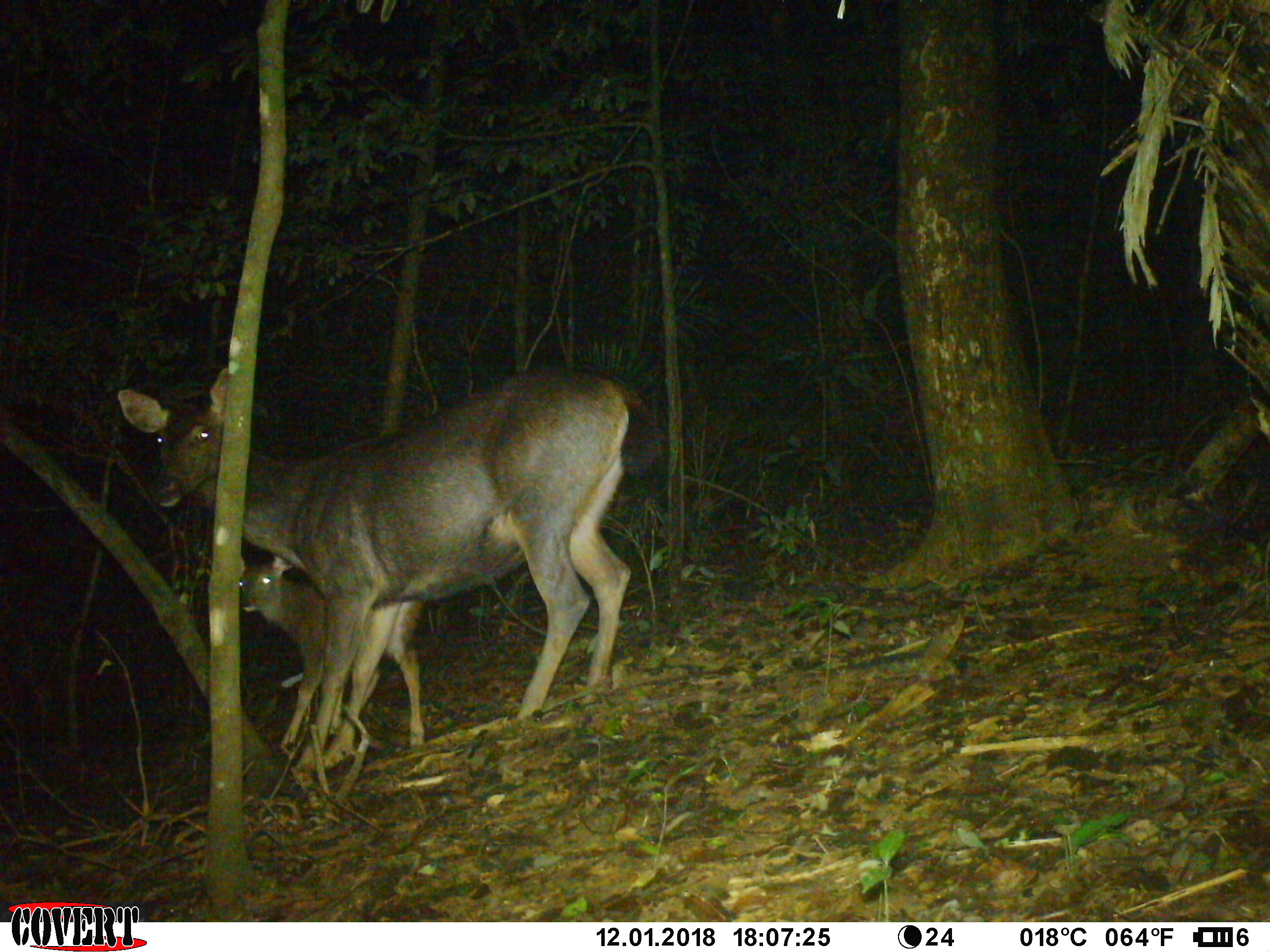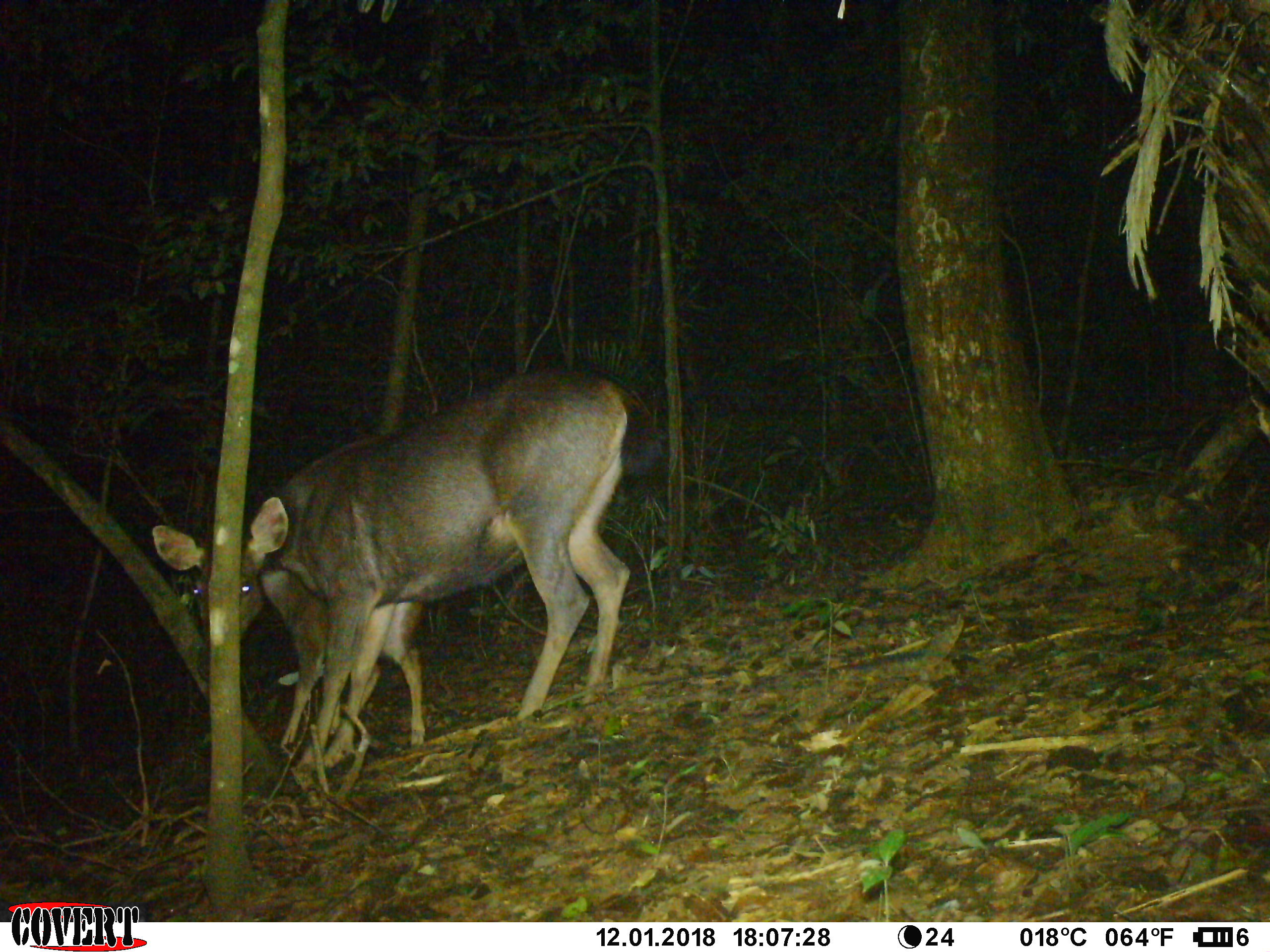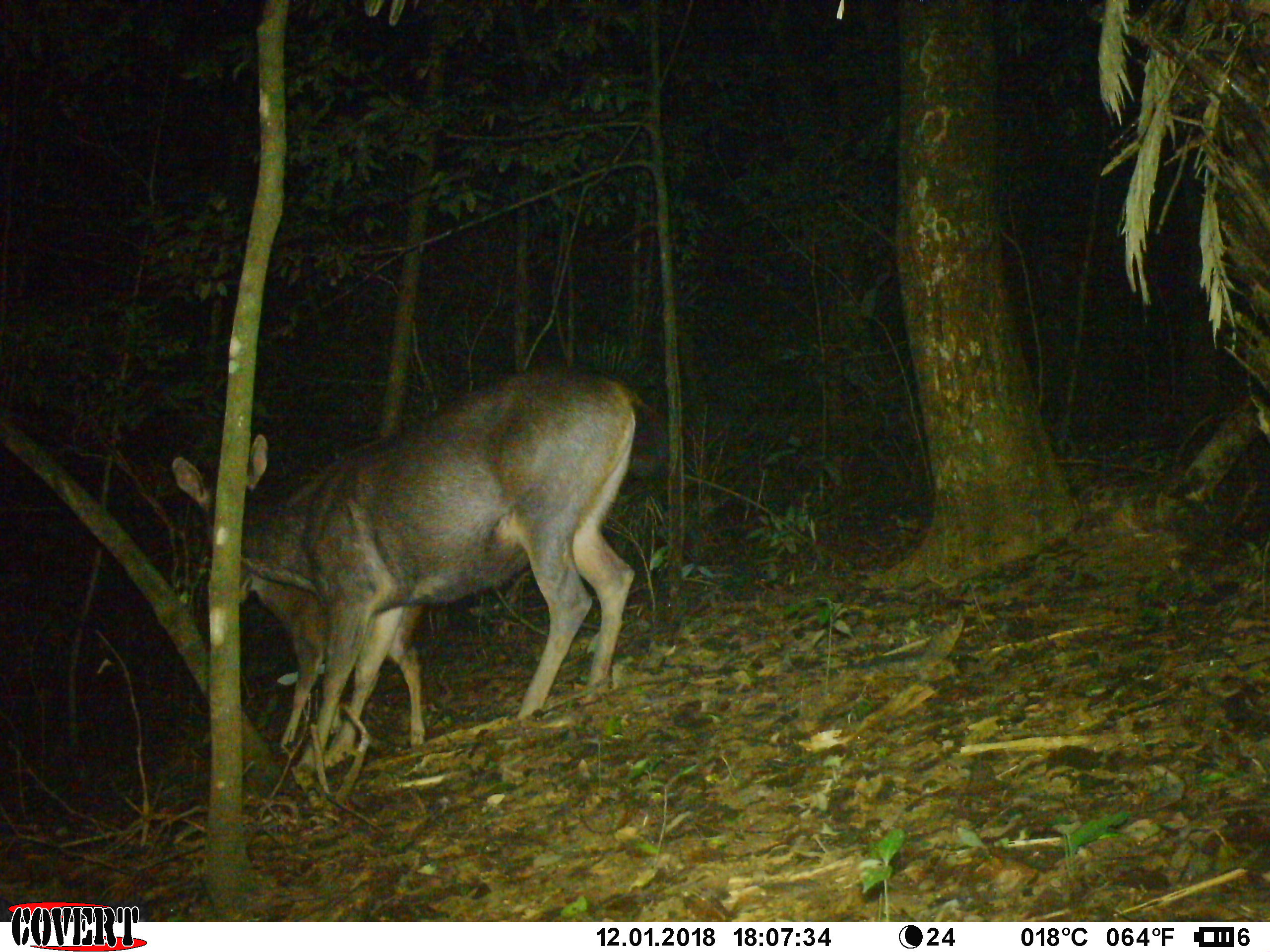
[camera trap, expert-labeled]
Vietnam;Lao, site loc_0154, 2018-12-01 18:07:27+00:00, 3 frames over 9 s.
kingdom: Animalia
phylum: Chordata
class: Mammalia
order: Artiodactyla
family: Cervidae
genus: Rusa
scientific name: Rusa unicolor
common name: sambar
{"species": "sambar (Rusa unicolor)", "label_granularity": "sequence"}